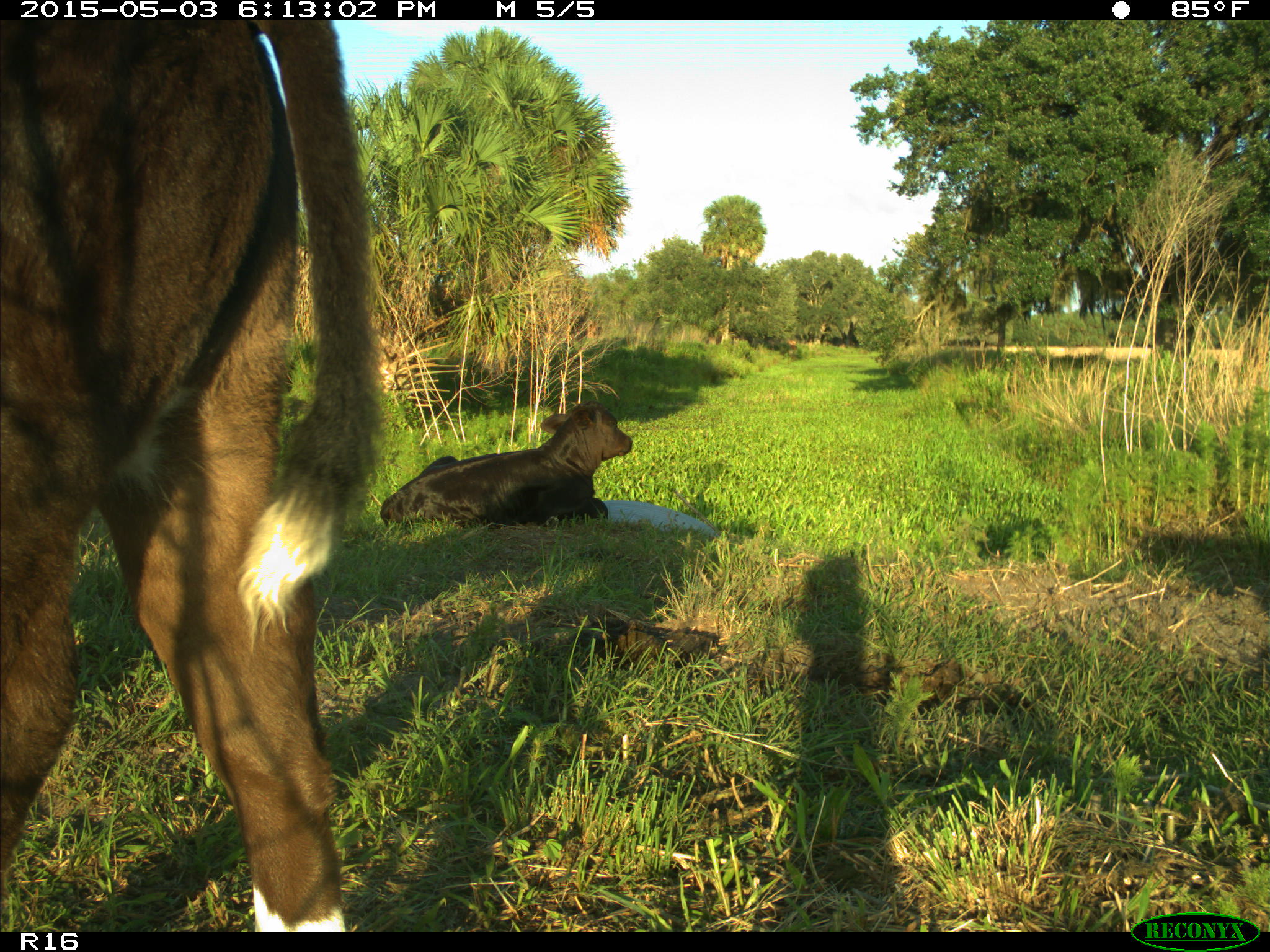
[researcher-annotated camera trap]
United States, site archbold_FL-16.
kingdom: Animalia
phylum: Chordata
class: Mammalia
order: Artiodactyla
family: Bovidae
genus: Bos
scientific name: Bos taurus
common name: domestic cow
Bos taurus (domestic cow).